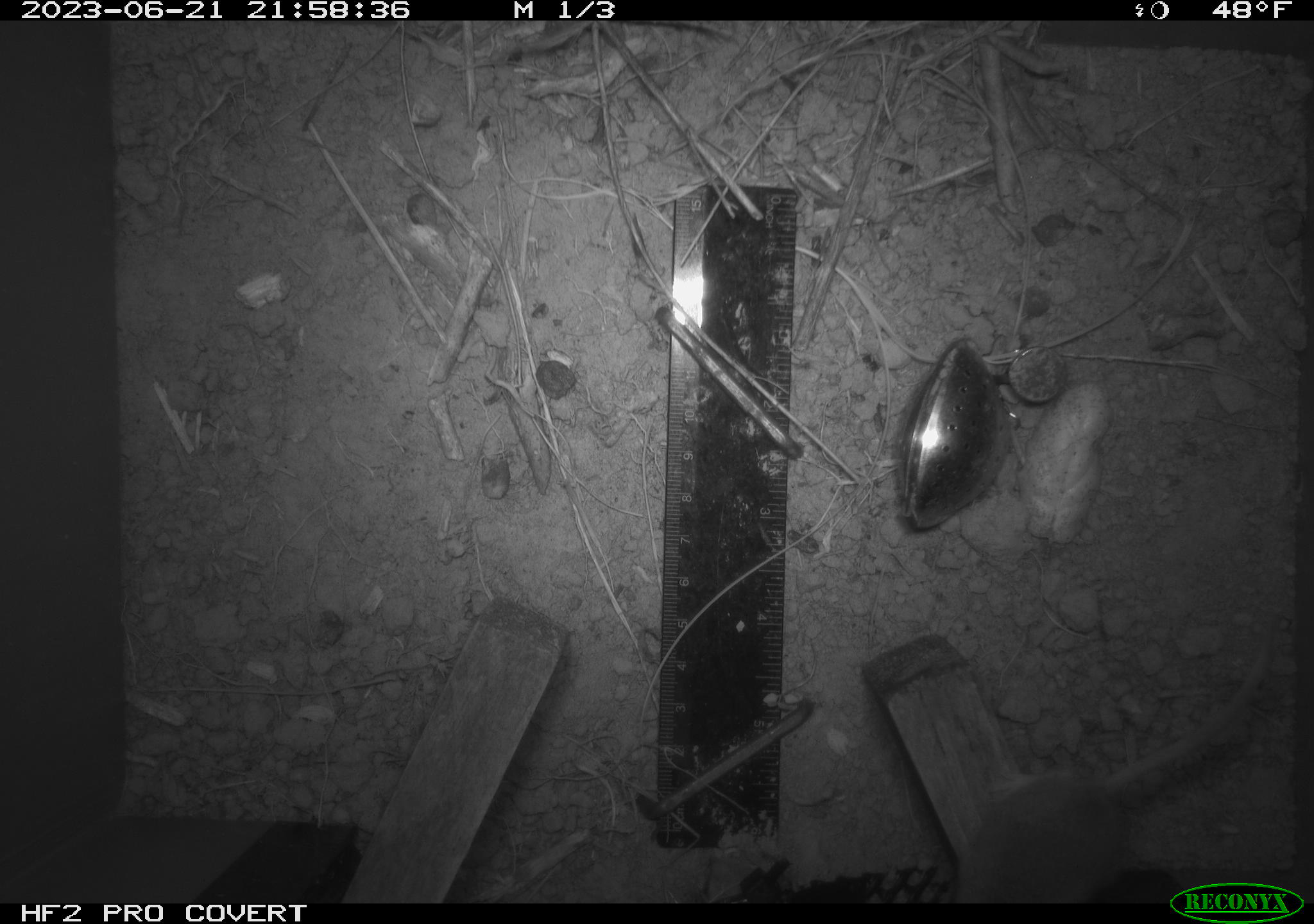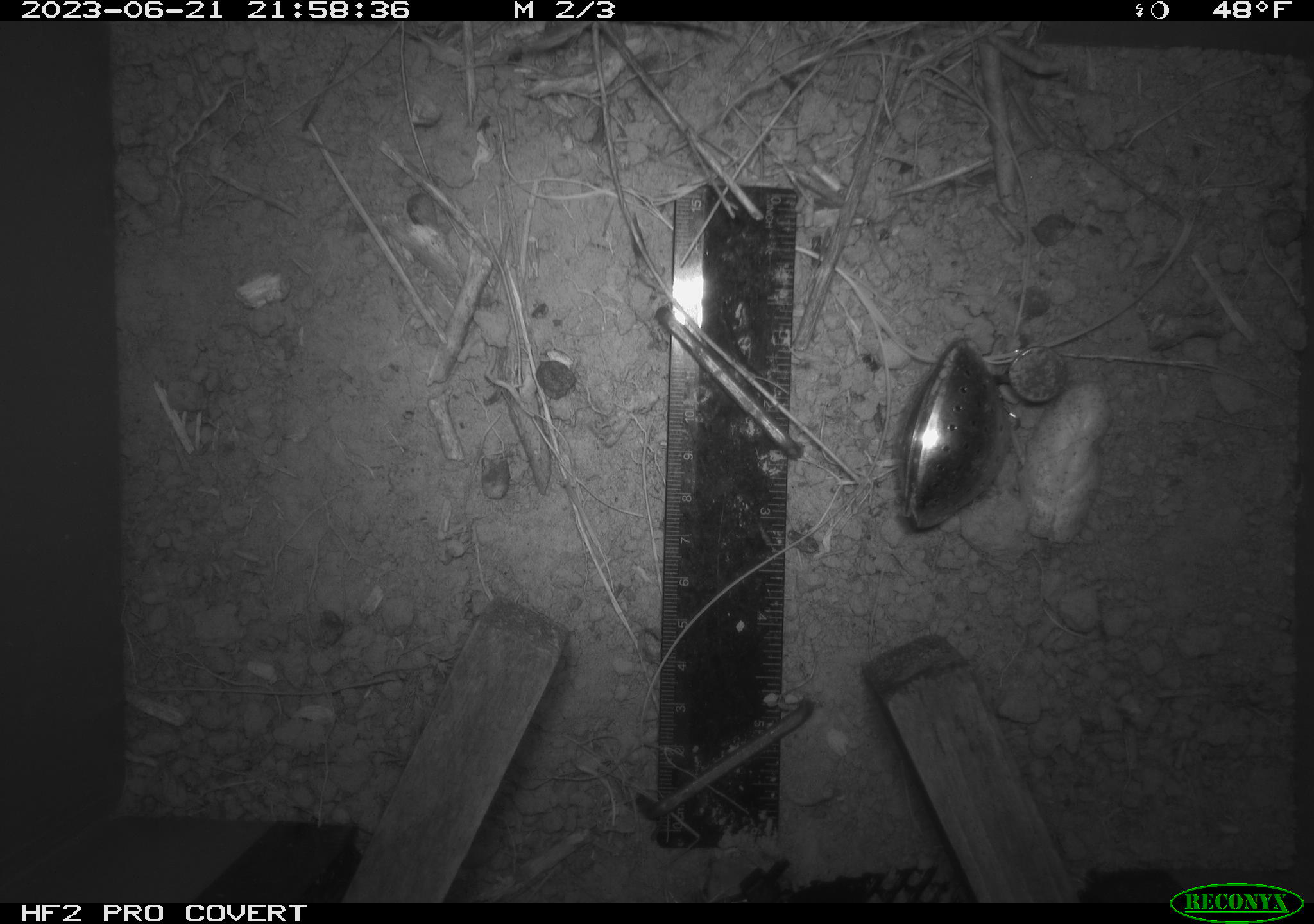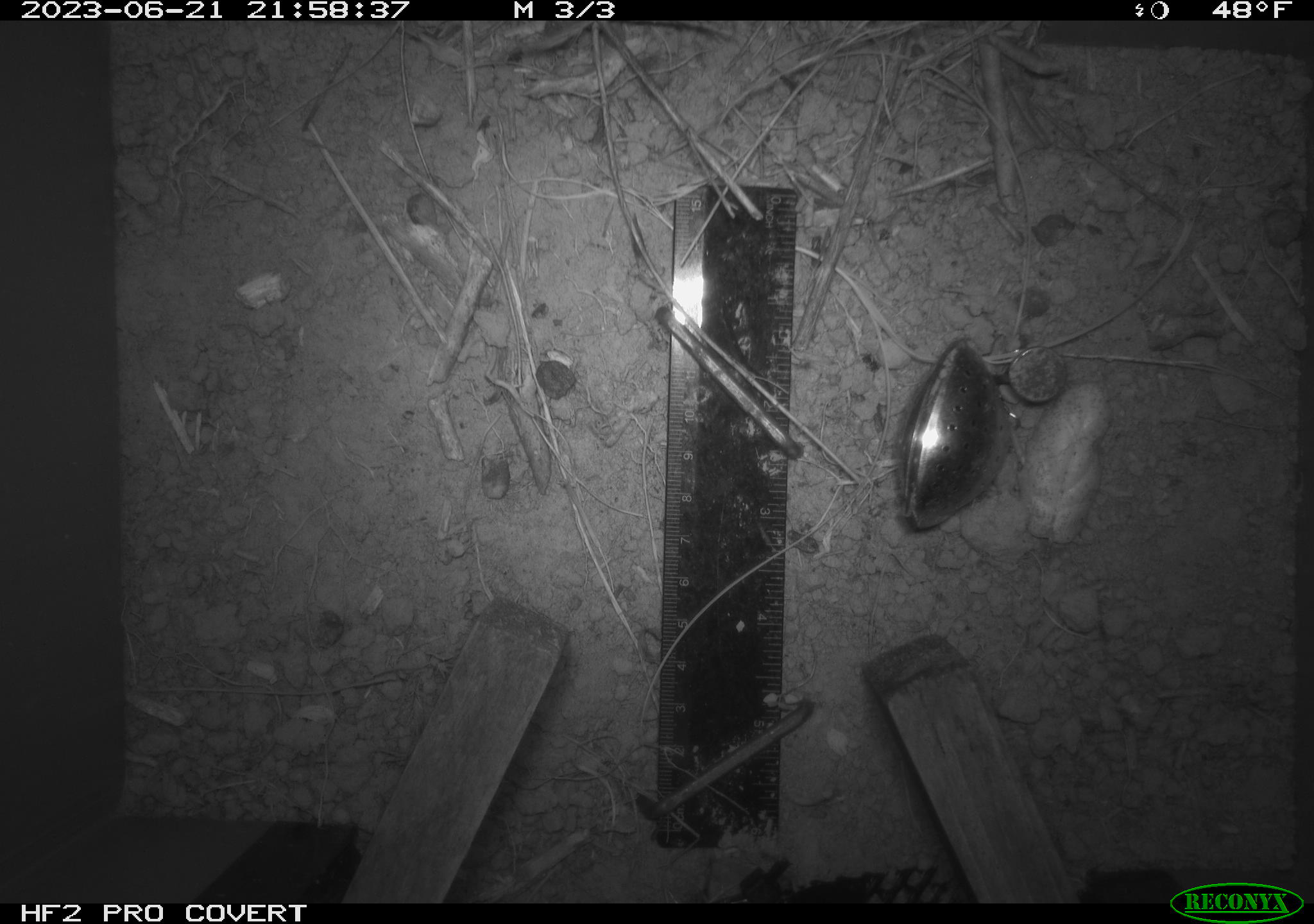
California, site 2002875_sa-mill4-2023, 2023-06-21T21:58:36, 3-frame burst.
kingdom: Animalia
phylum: Chordata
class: Mammalia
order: Rodentia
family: Cricetidae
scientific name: Arvicolinae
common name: voles, lemmings, and muskrats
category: arvicolinae subfamily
Arvicolinae subfamily (voles, lemmings, and muskrats) (Arvicolinae).